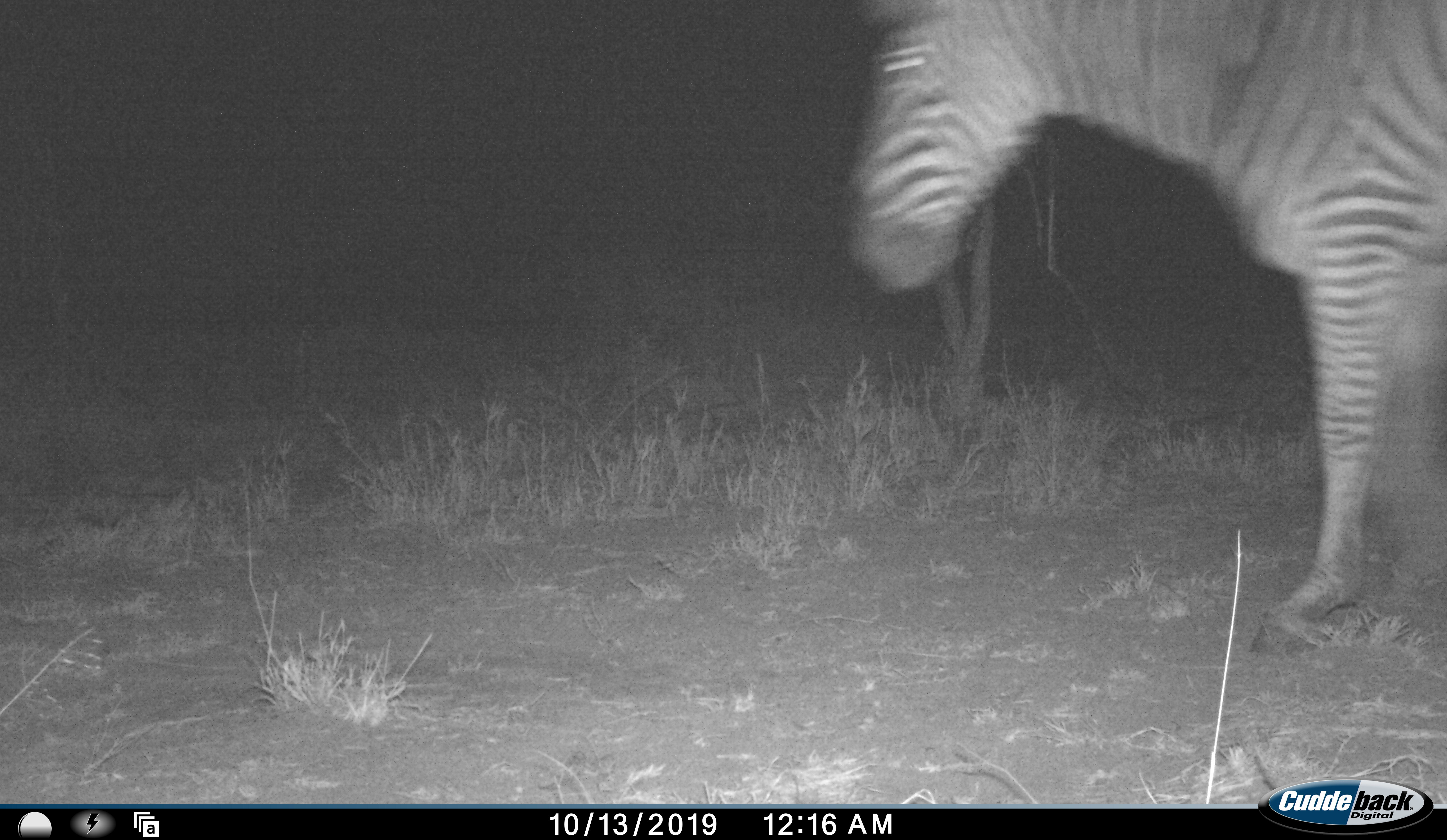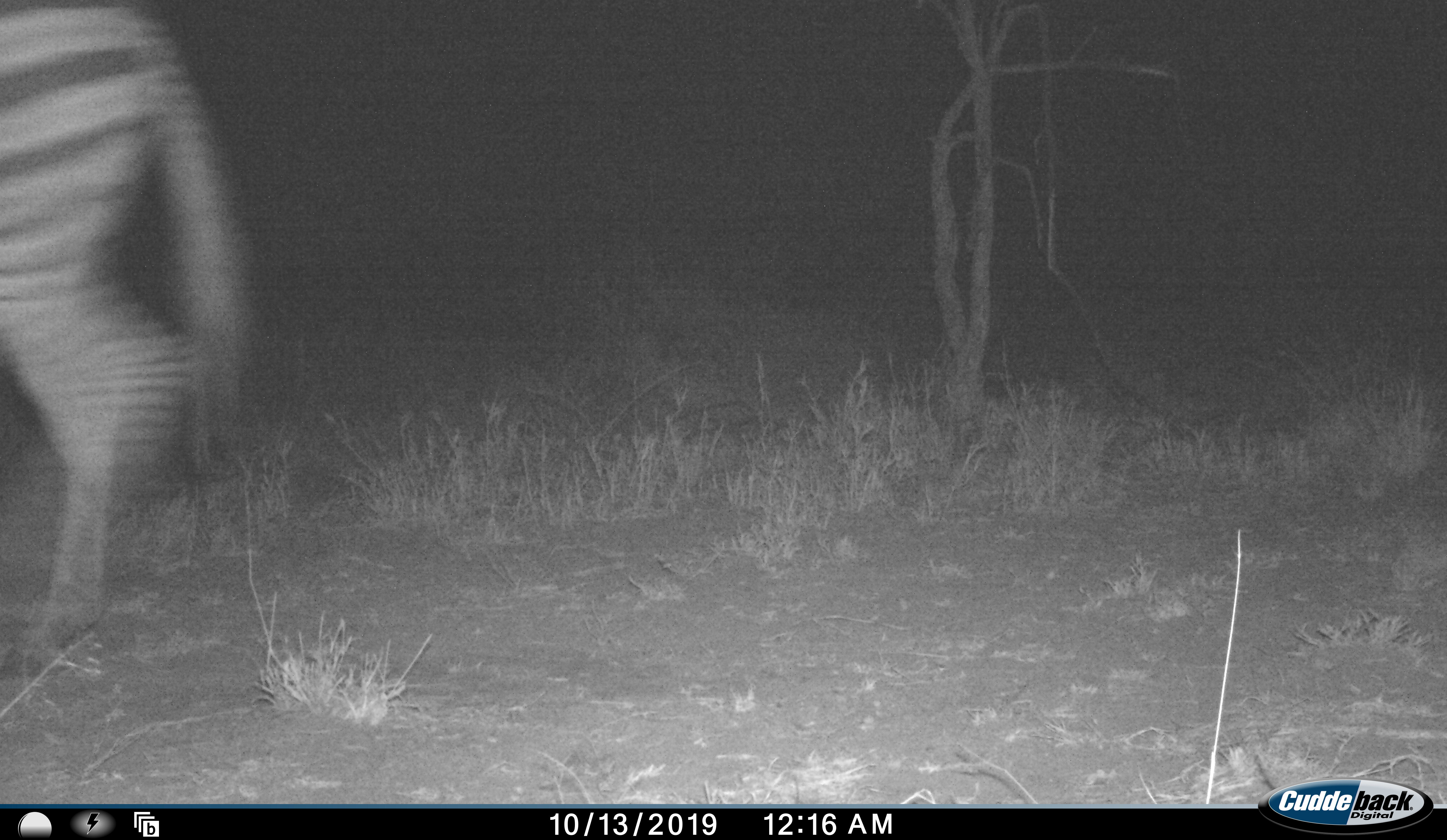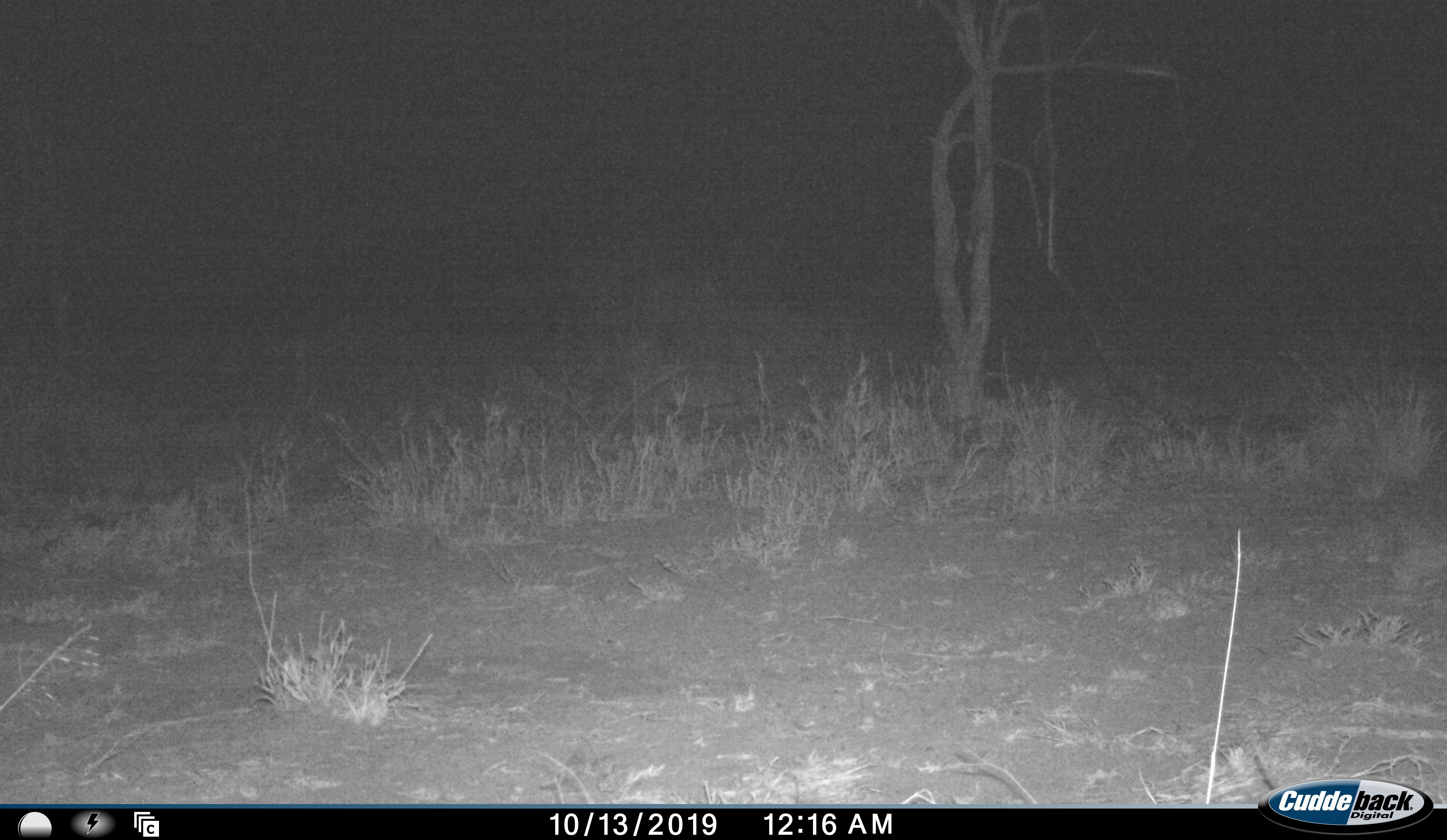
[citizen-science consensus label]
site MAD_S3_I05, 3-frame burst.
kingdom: Animalia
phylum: Chordata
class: Mammalia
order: Perissodactyla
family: Equidae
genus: Equus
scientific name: Equus quagga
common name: plains zebra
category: zebraplains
Zebraplains (plains zebra) (Equus quagga), count 1. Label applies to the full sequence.